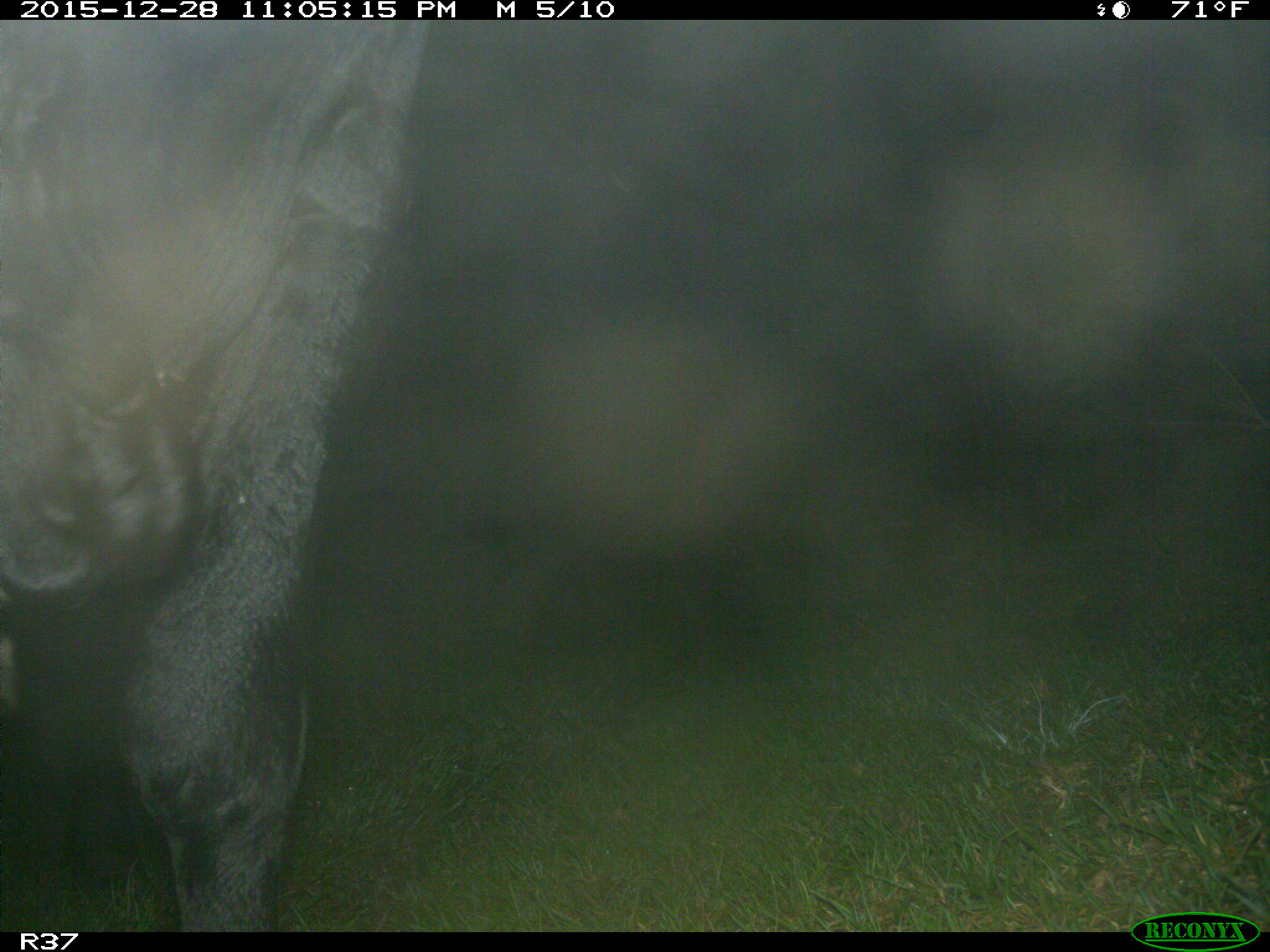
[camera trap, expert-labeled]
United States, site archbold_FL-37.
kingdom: Animalia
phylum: Chordata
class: Mammalia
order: Artiodactyla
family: Bovidae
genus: Bos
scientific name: Bos taurus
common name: domestic cow